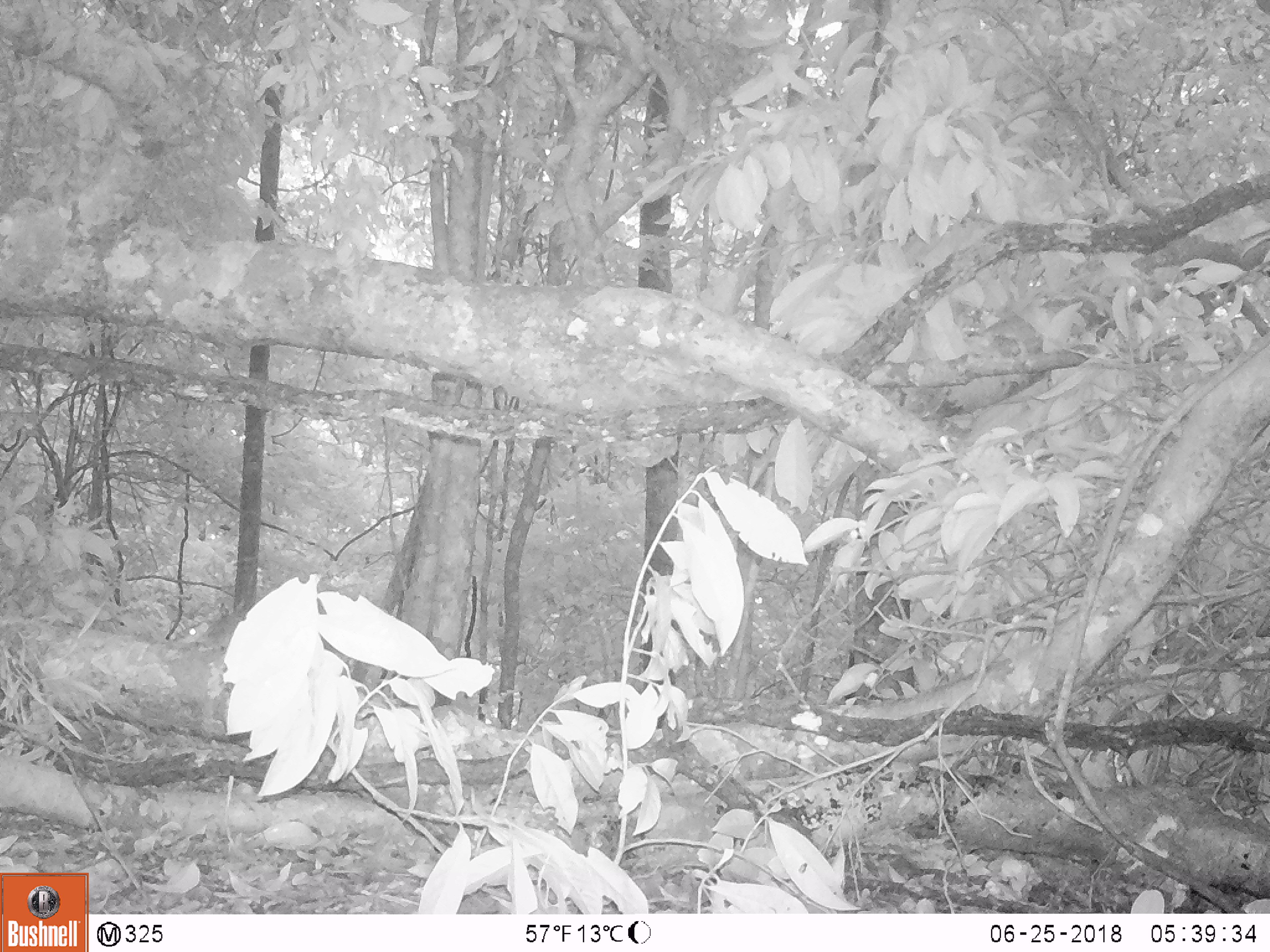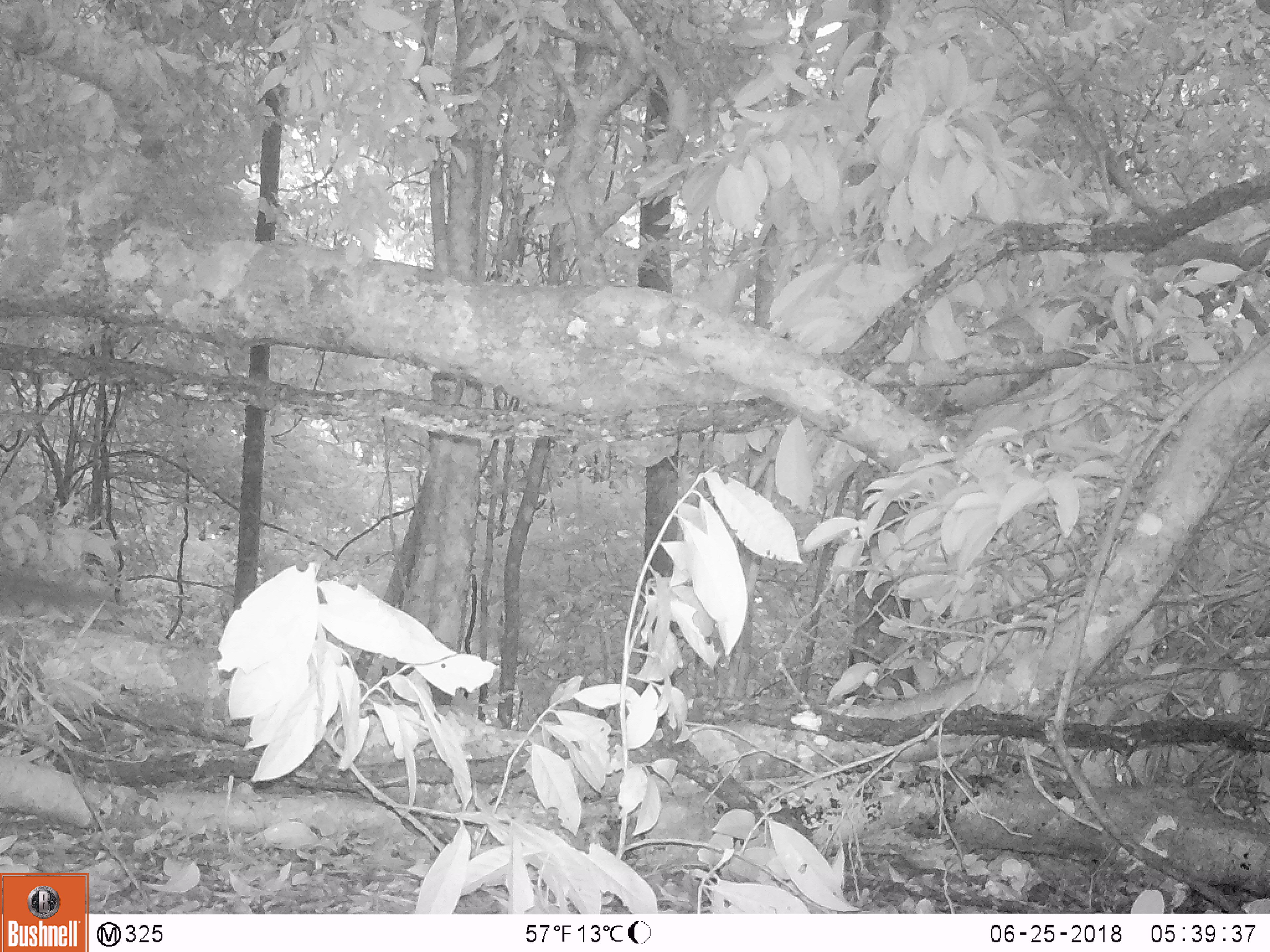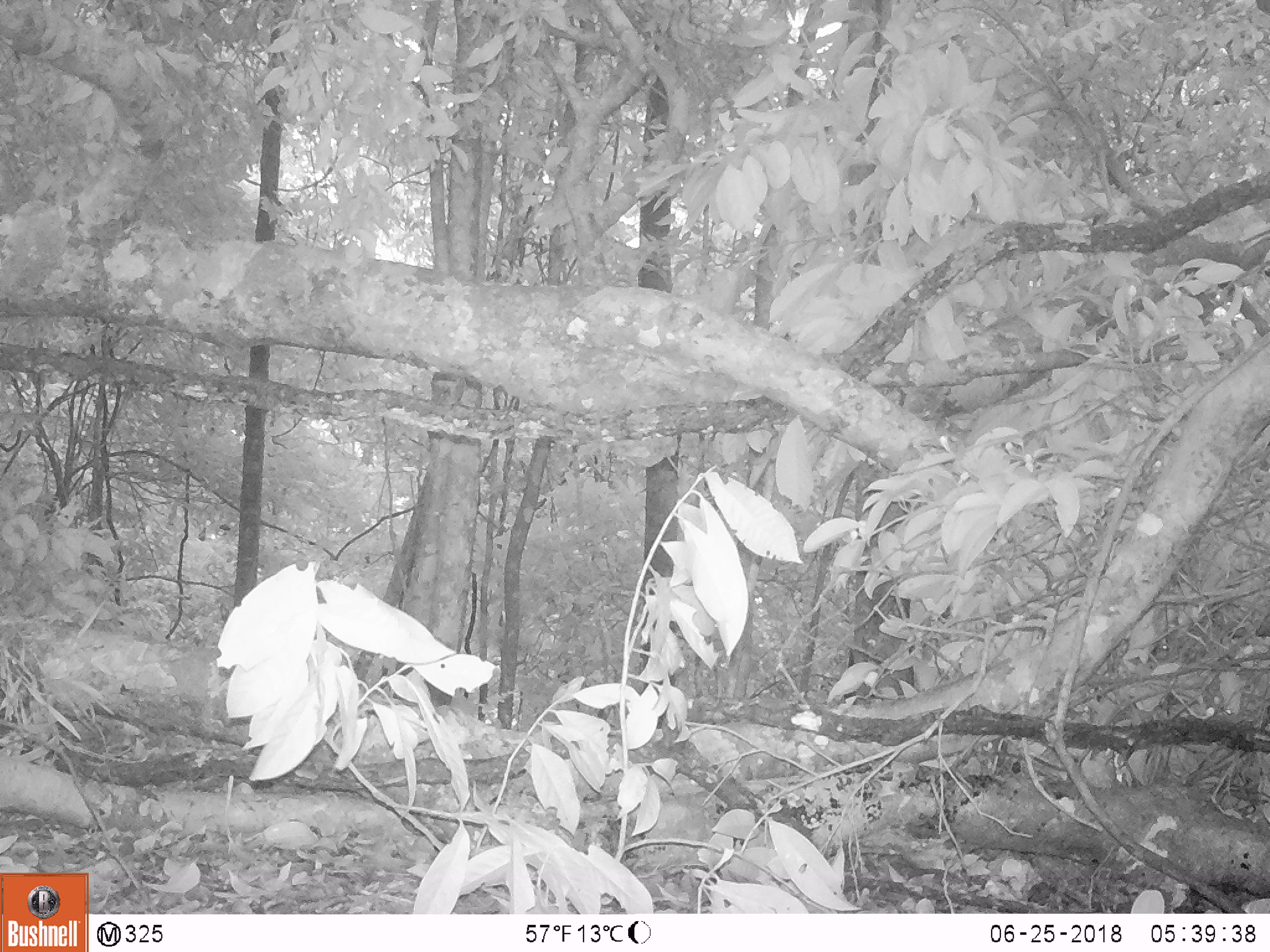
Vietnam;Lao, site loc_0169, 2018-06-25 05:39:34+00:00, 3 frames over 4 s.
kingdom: Animalia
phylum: Chordata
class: Mammalia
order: Scandentia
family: Tupaiidae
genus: Tupaia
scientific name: Tupaia belangeri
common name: northern treeshrew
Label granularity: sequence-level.